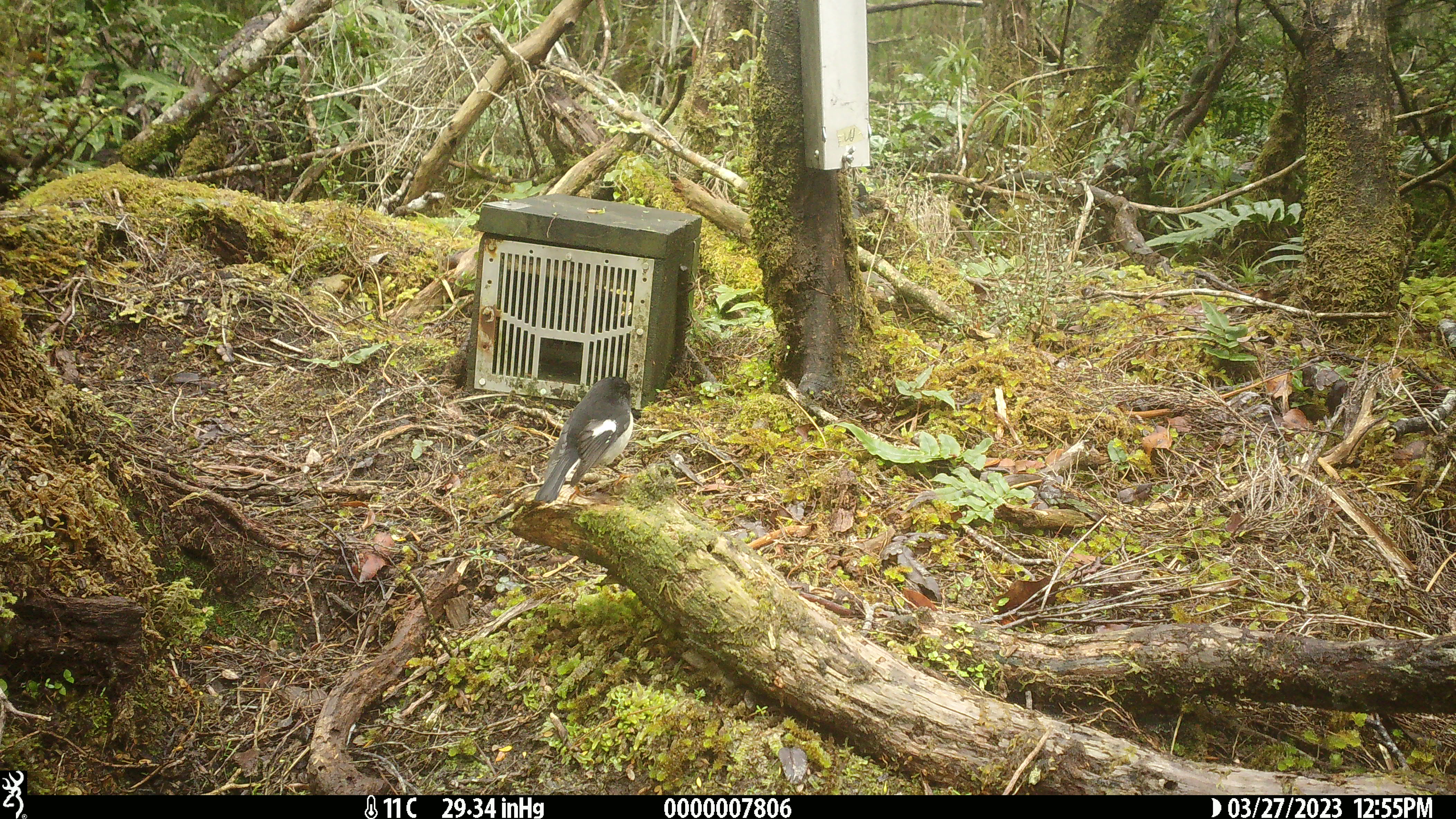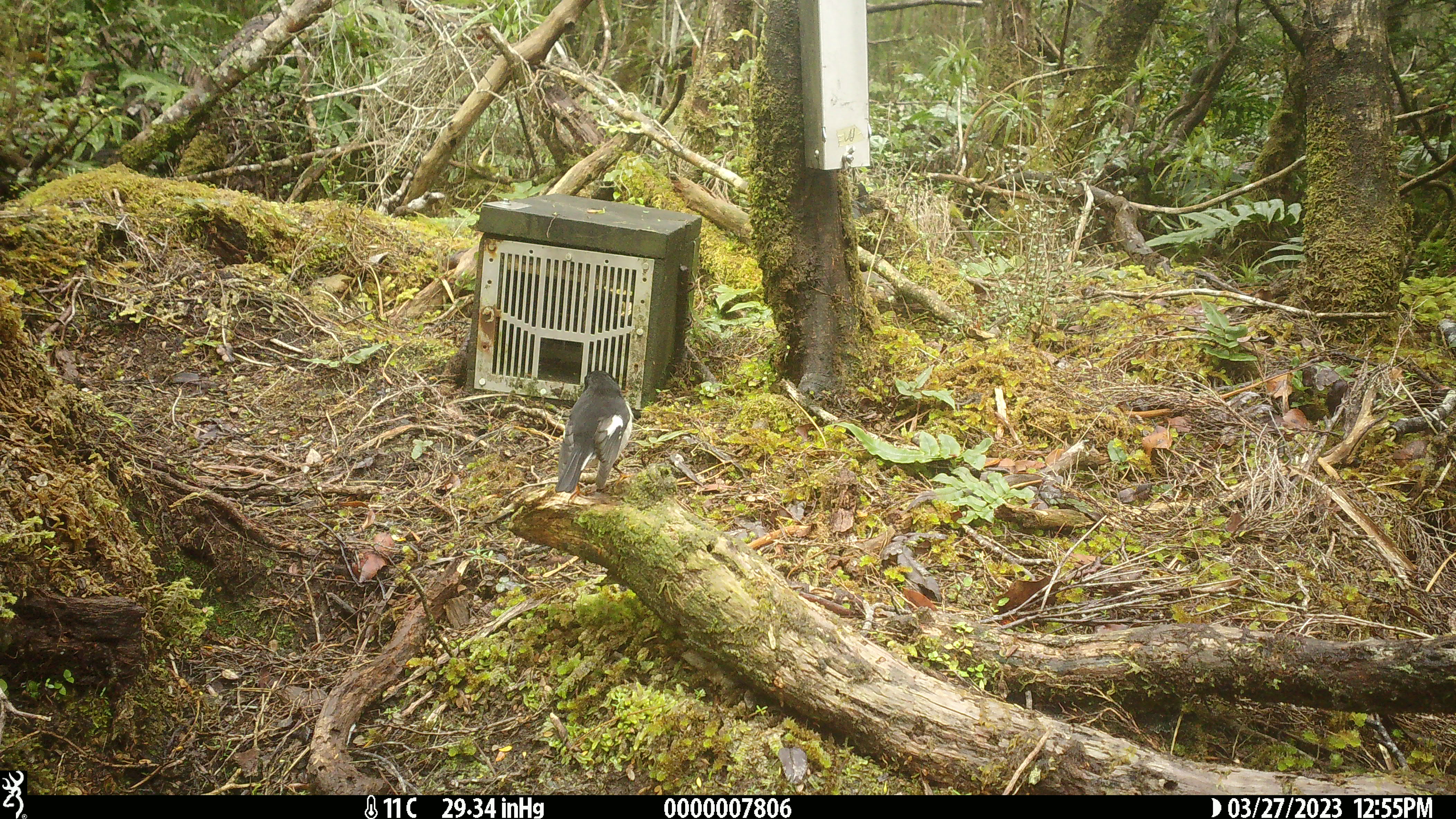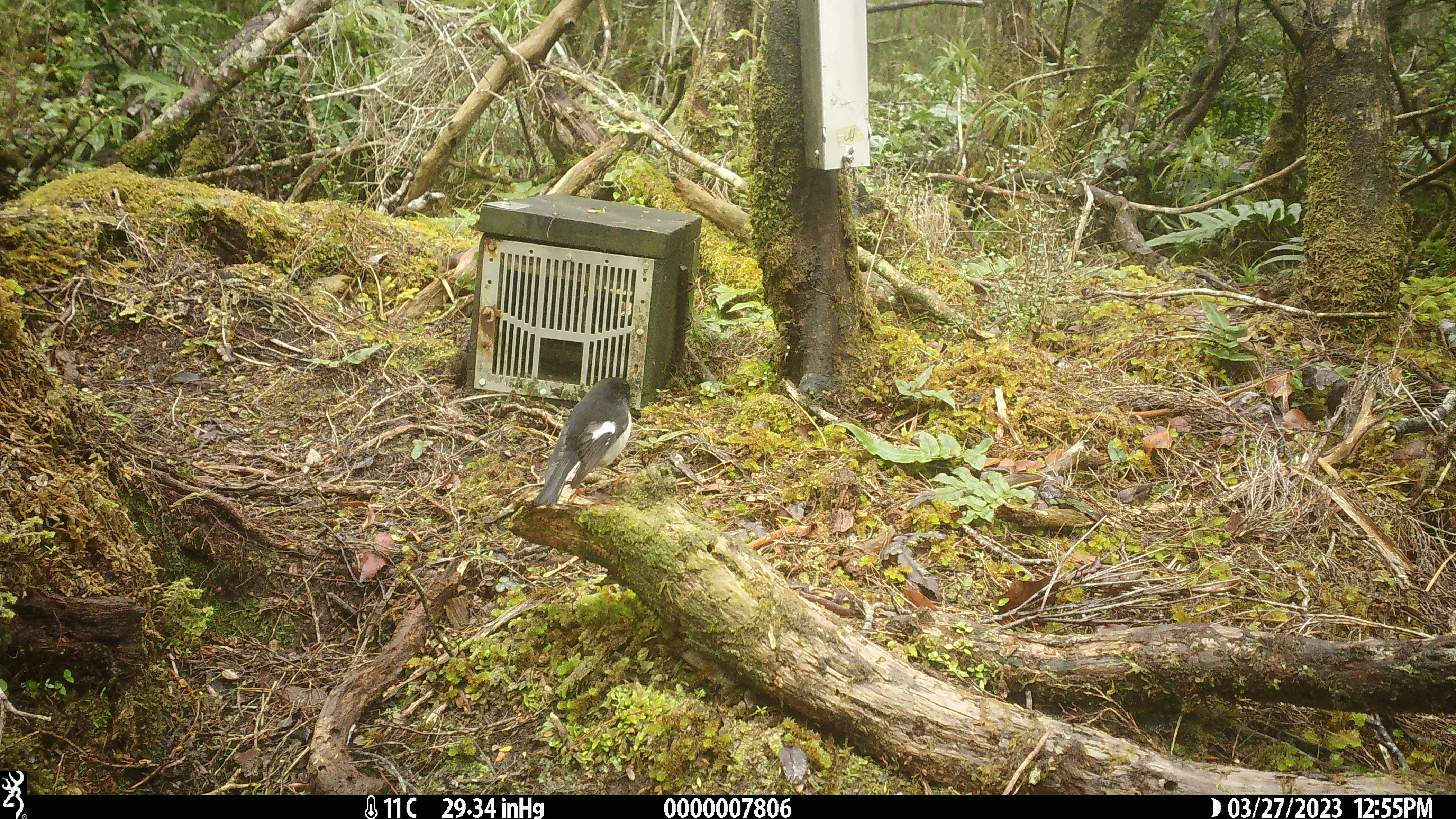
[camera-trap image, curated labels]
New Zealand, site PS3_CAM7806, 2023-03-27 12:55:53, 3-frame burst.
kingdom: Animalia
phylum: Chordata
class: Aves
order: Passeriformes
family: Petroicidae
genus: Petroica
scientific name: Petroica macrocephala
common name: tomtit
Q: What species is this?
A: Tomtit (Petroica macrocephala).